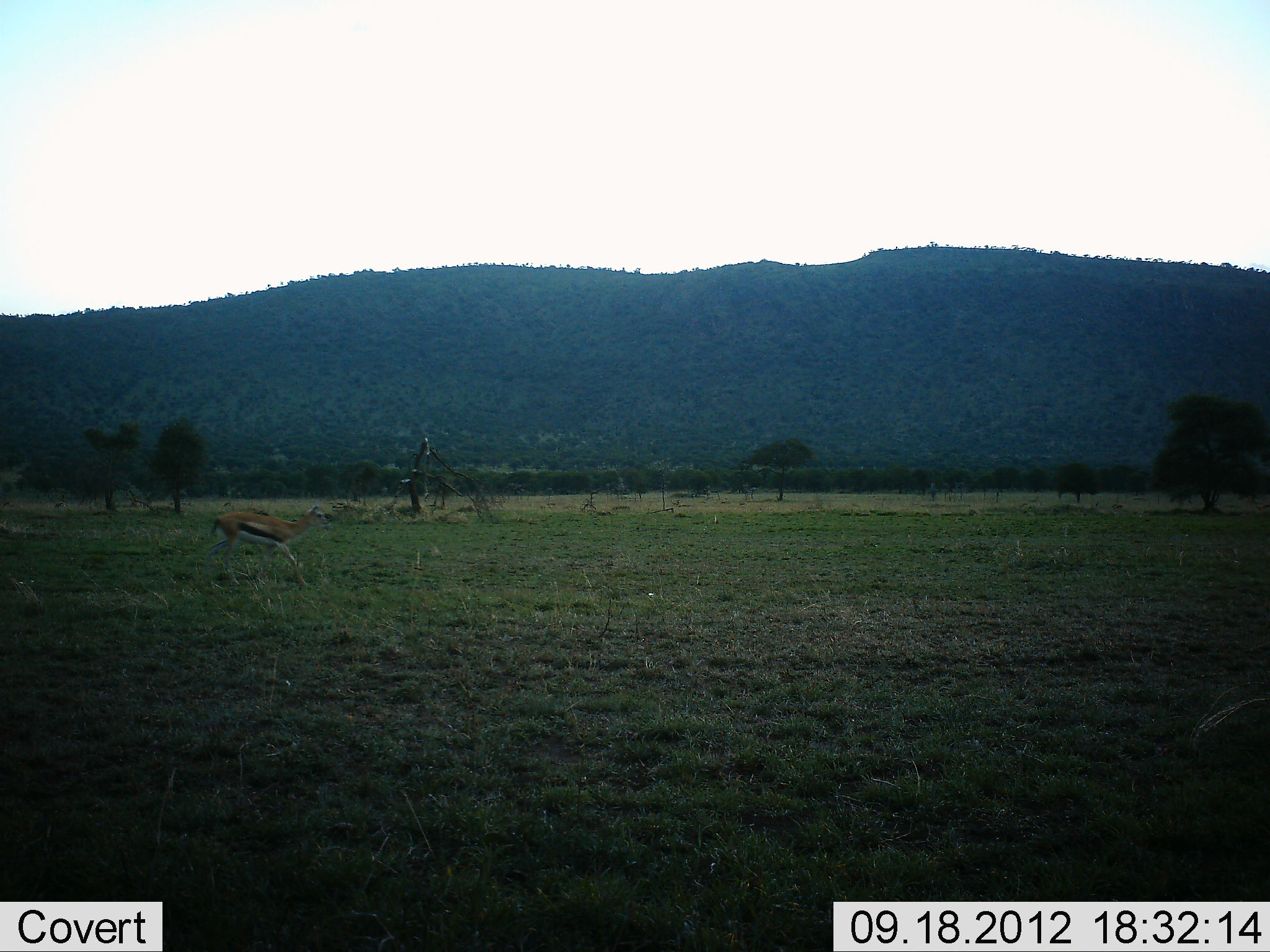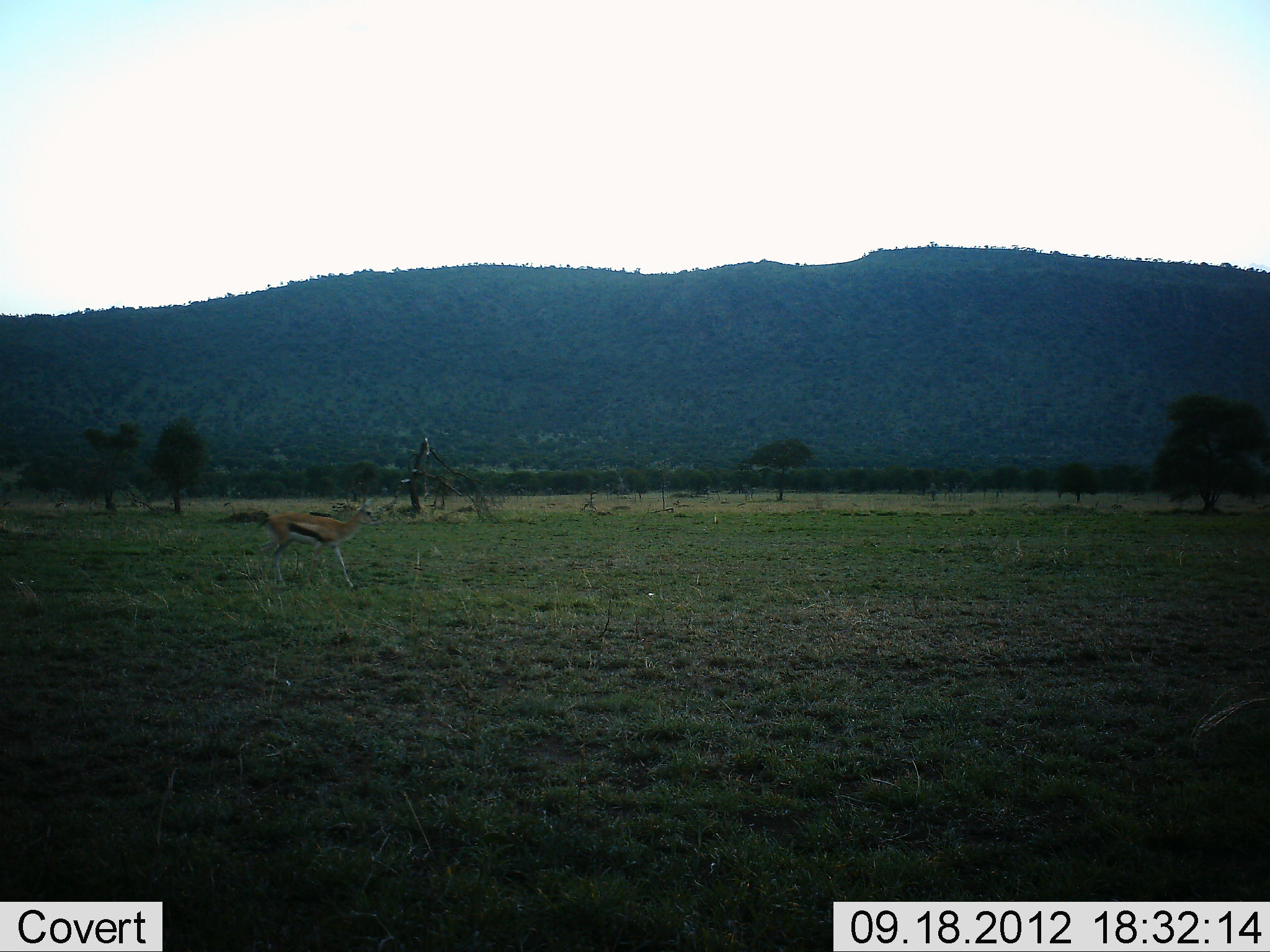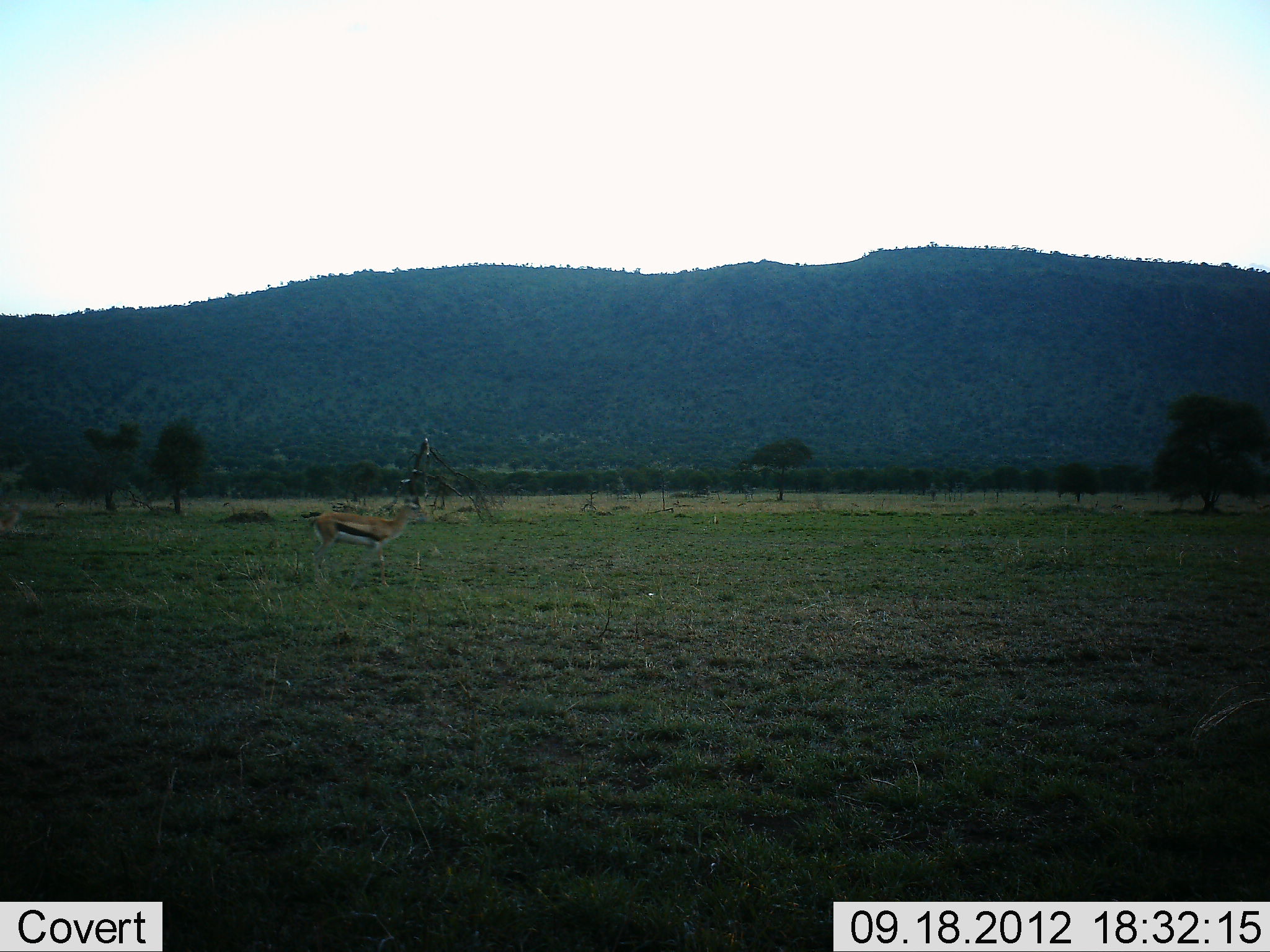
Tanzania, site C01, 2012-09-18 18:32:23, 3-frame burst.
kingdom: Animalia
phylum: Chordata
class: Mammalia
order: Artiodactyla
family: Bovidae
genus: Eudorcas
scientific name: Eudorcas thomsonii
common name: thomson's gazelle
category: gazellethomsons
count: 1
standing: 10%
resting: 0%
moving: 100%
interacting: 0%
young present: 0%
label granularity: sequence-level